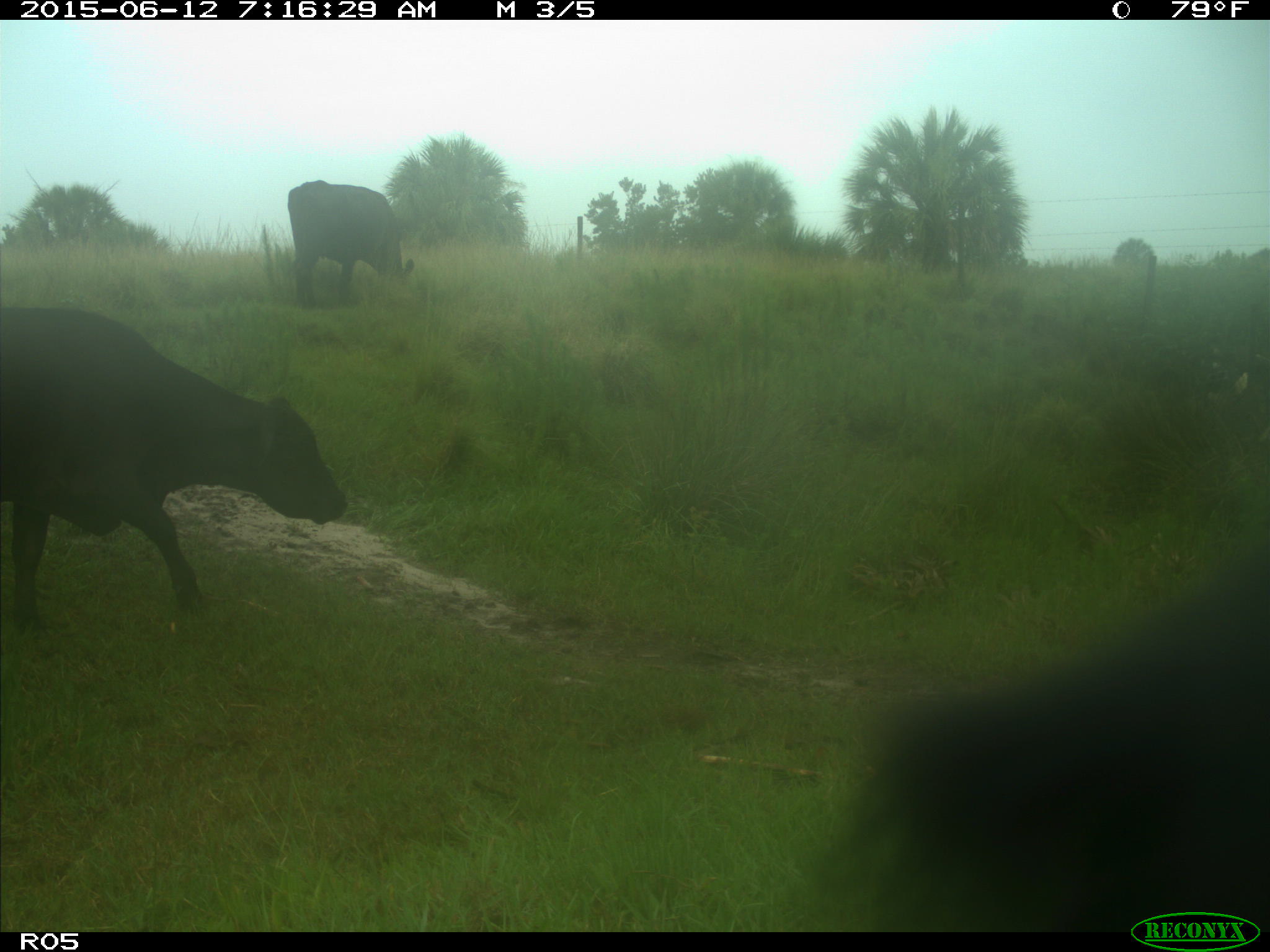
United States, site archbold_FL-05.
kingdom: Animalia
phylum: Chordata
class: Mammalia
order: Artiodactyla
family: Bovidae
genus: Bos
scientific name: Bos taurus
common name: domestic cow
Bos taurus (domestic cow).